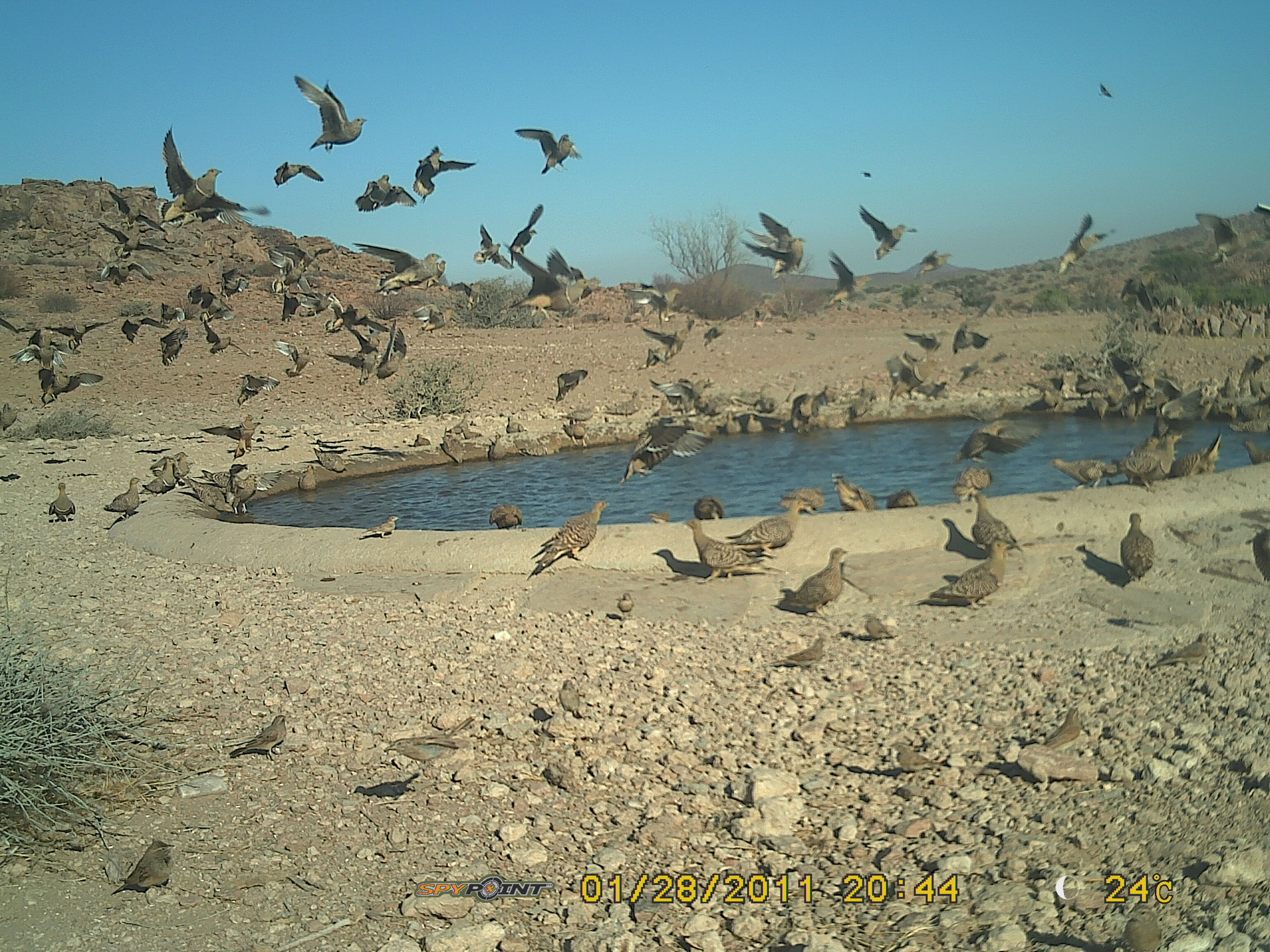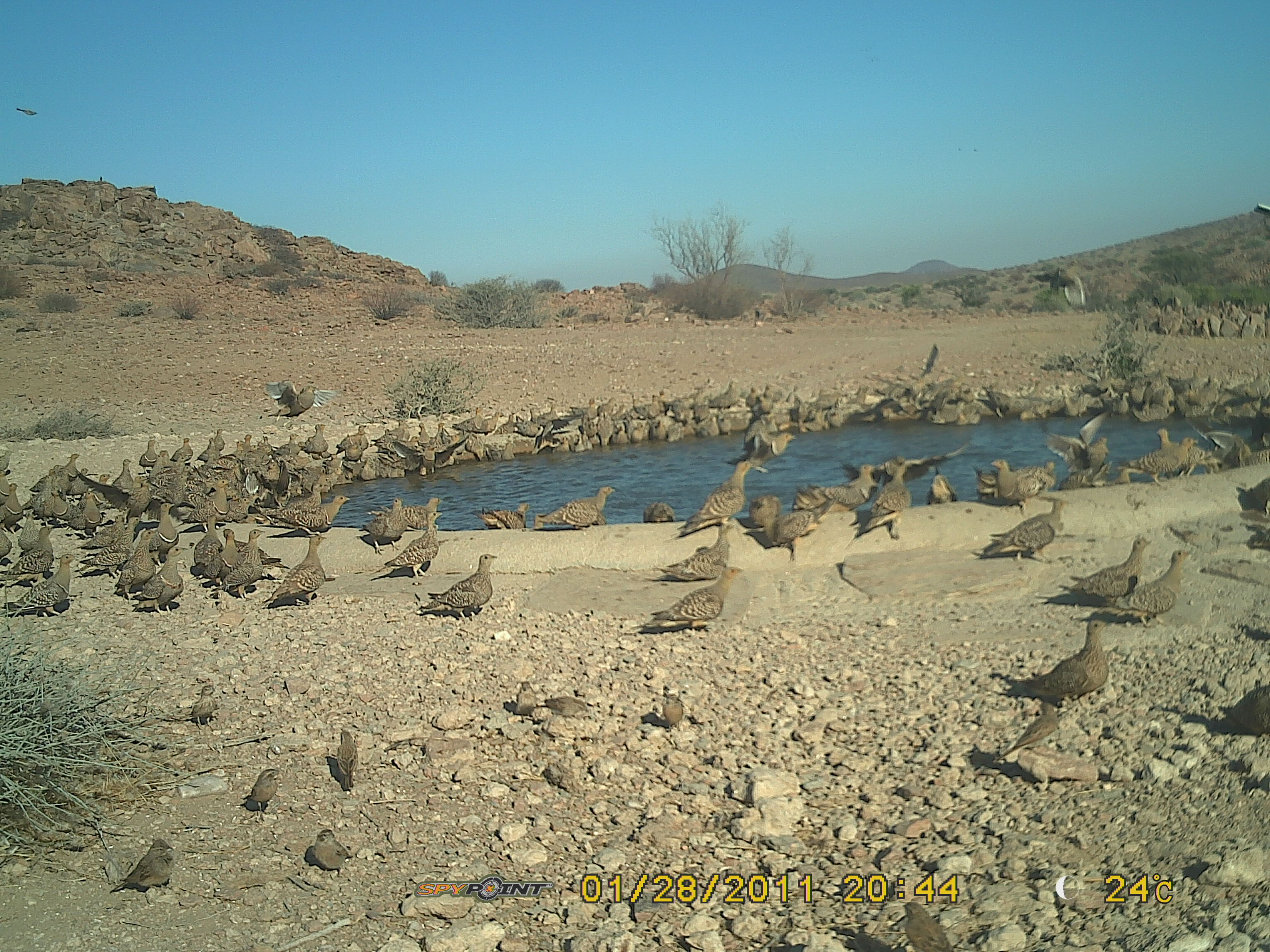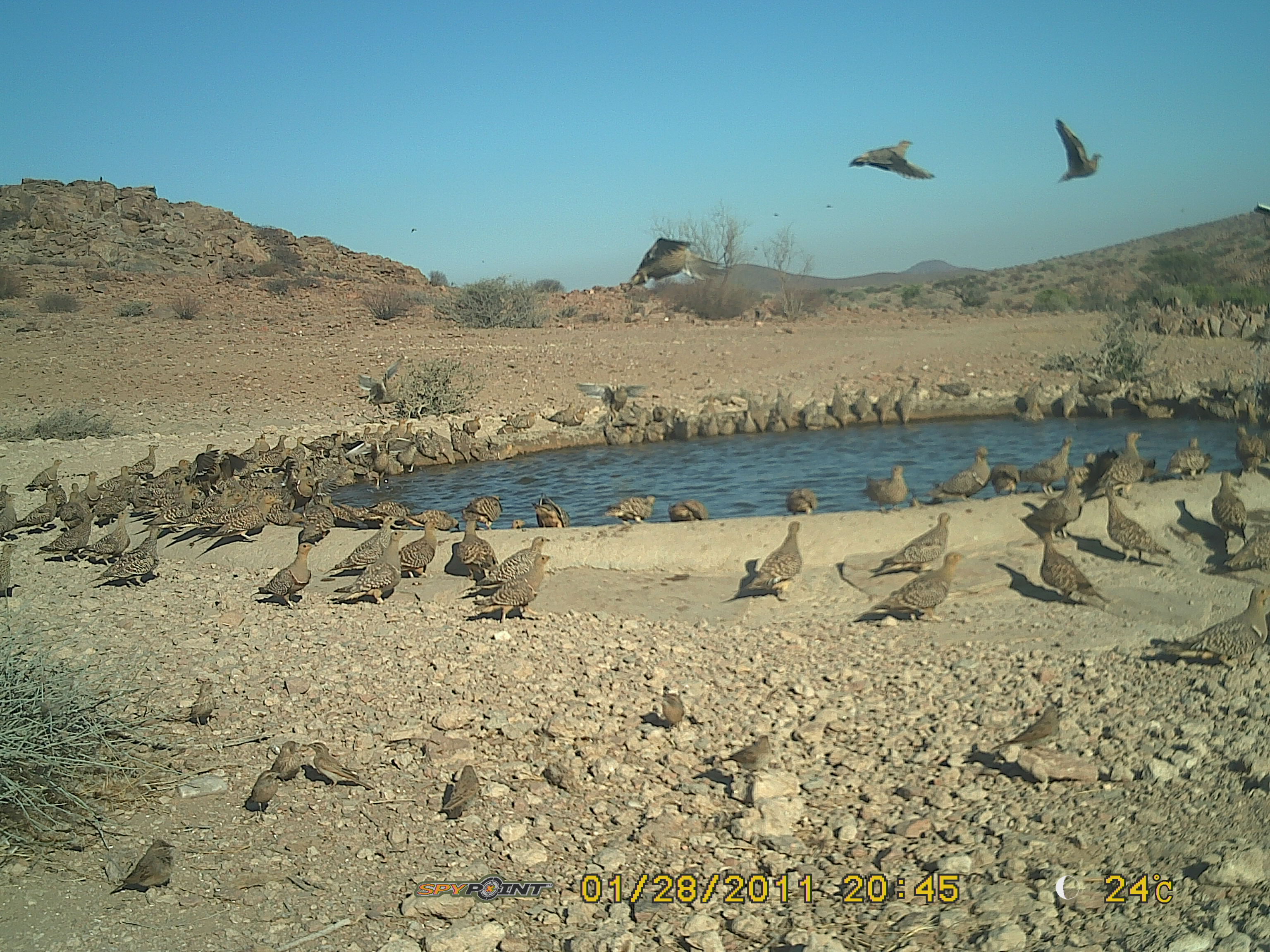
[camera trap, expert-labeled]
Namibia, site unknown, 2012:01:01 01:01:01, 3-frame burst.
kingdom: Animalia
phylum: Chordata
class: Aves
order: Pterocliformes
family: Pteroclidae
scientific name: Pteroclidae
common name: sandgrouse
Pteroclidae (sandgrouse).